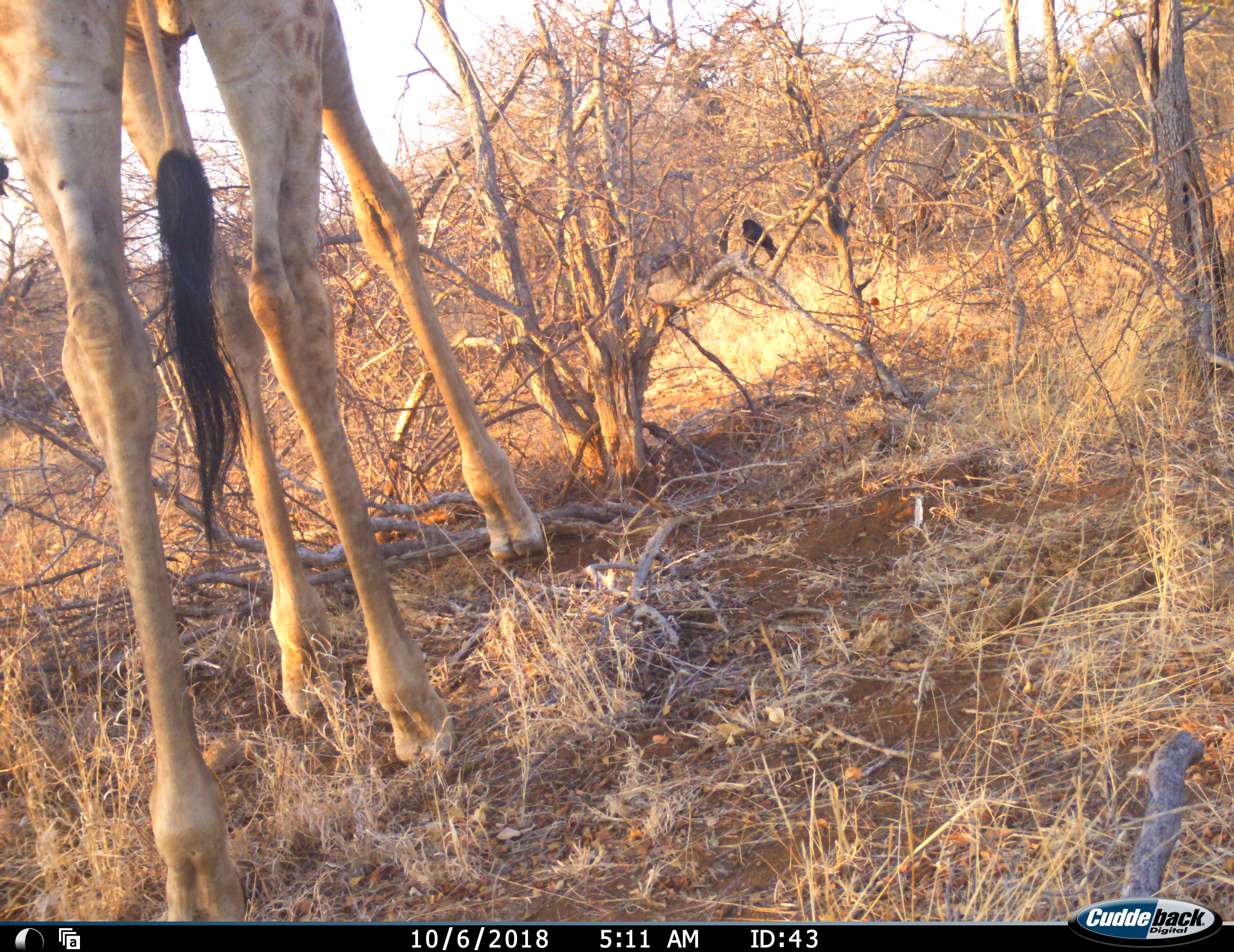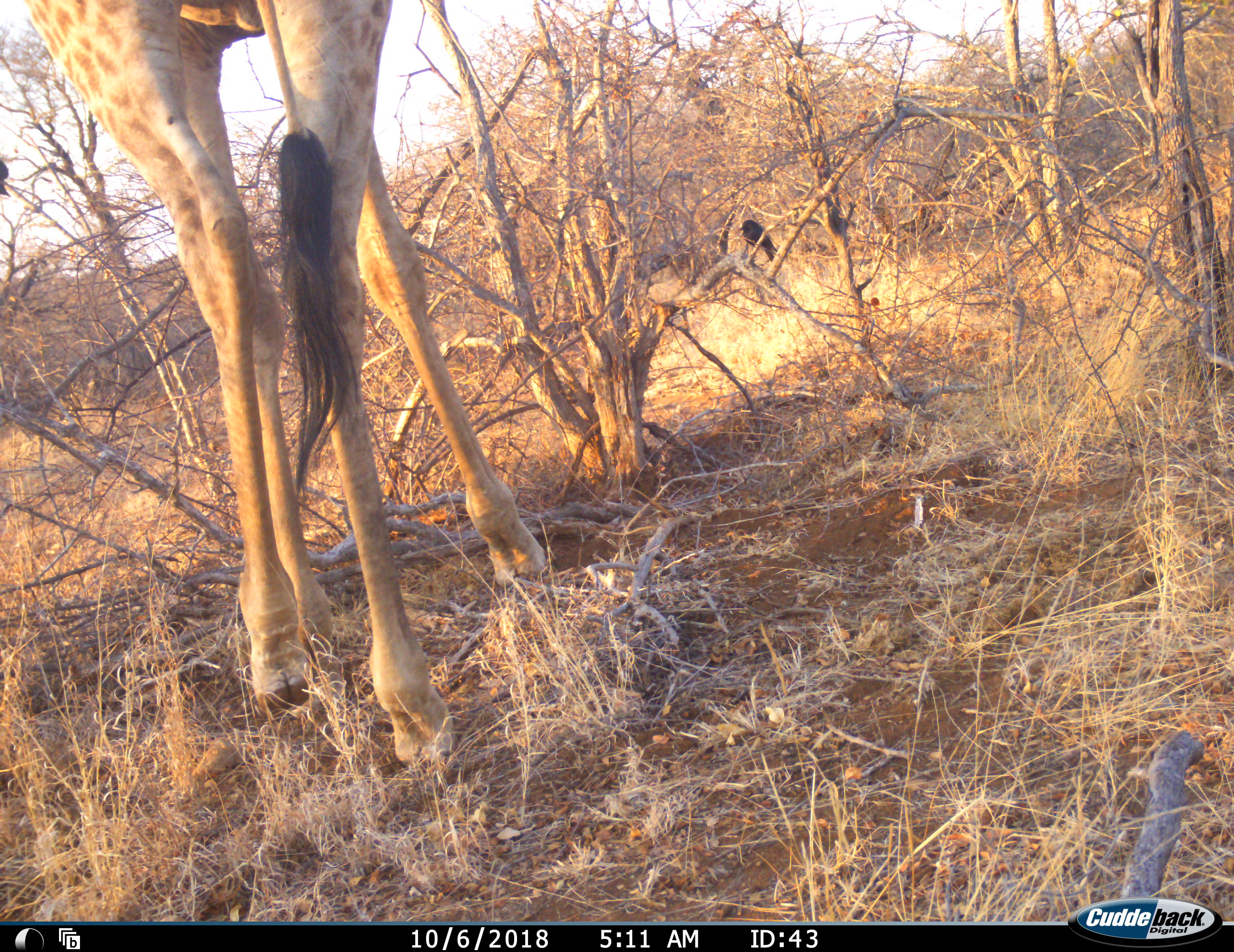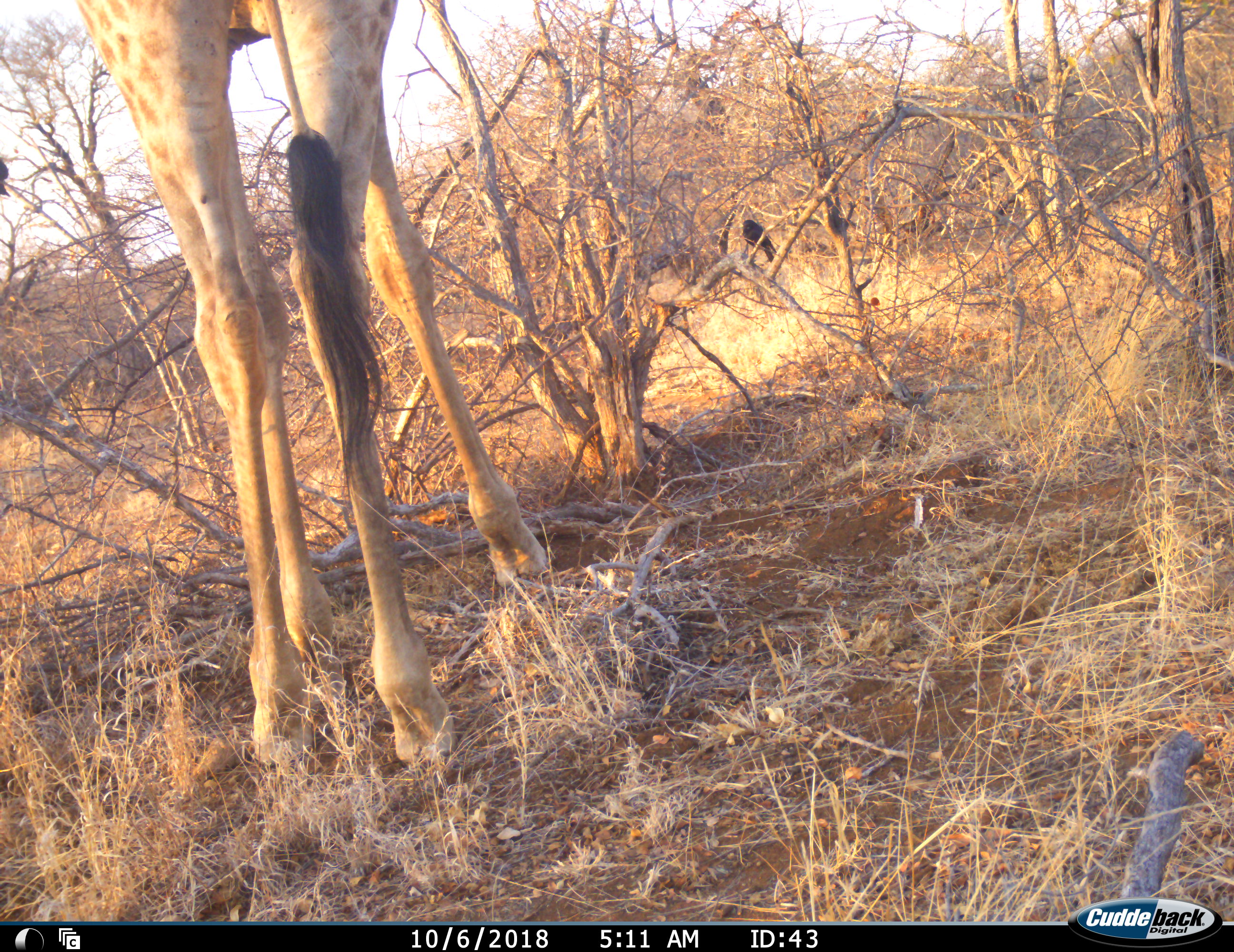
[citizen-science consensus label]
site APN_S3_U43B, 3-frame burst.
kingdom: Animalia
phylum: Chordata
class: Mammalia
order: Artiodactyla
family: Giraffidae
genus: Giraffa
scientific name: Giraffa camelopardalis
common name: giraffe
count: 1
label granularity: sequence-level